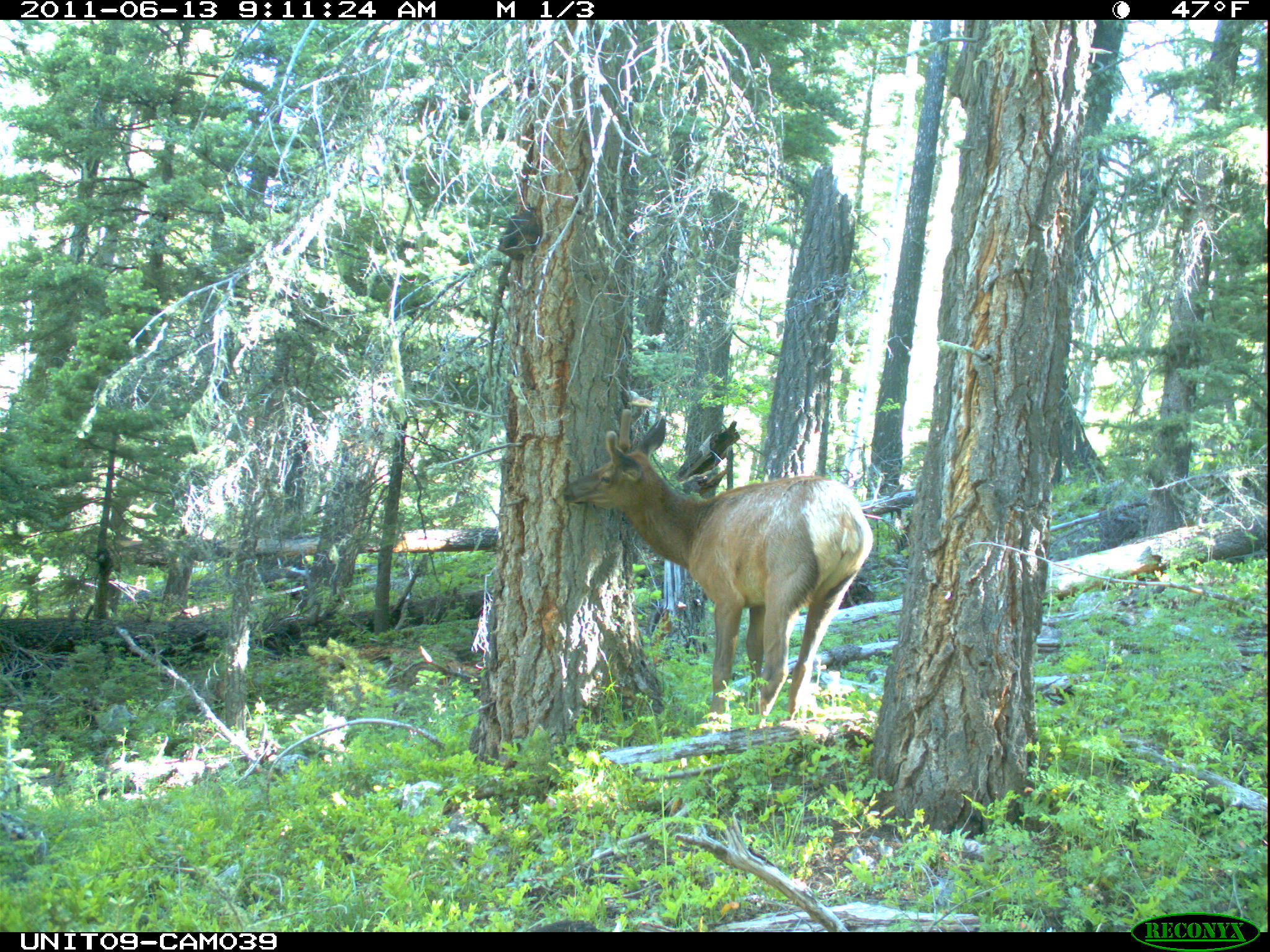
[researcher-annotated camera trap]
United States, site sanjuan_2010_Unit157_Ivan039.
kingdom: Animalia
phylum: Chordata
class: Mammalia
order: Artiodactyla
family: Cervidae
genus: Cervus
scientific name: Cervus elaphus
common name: red deer